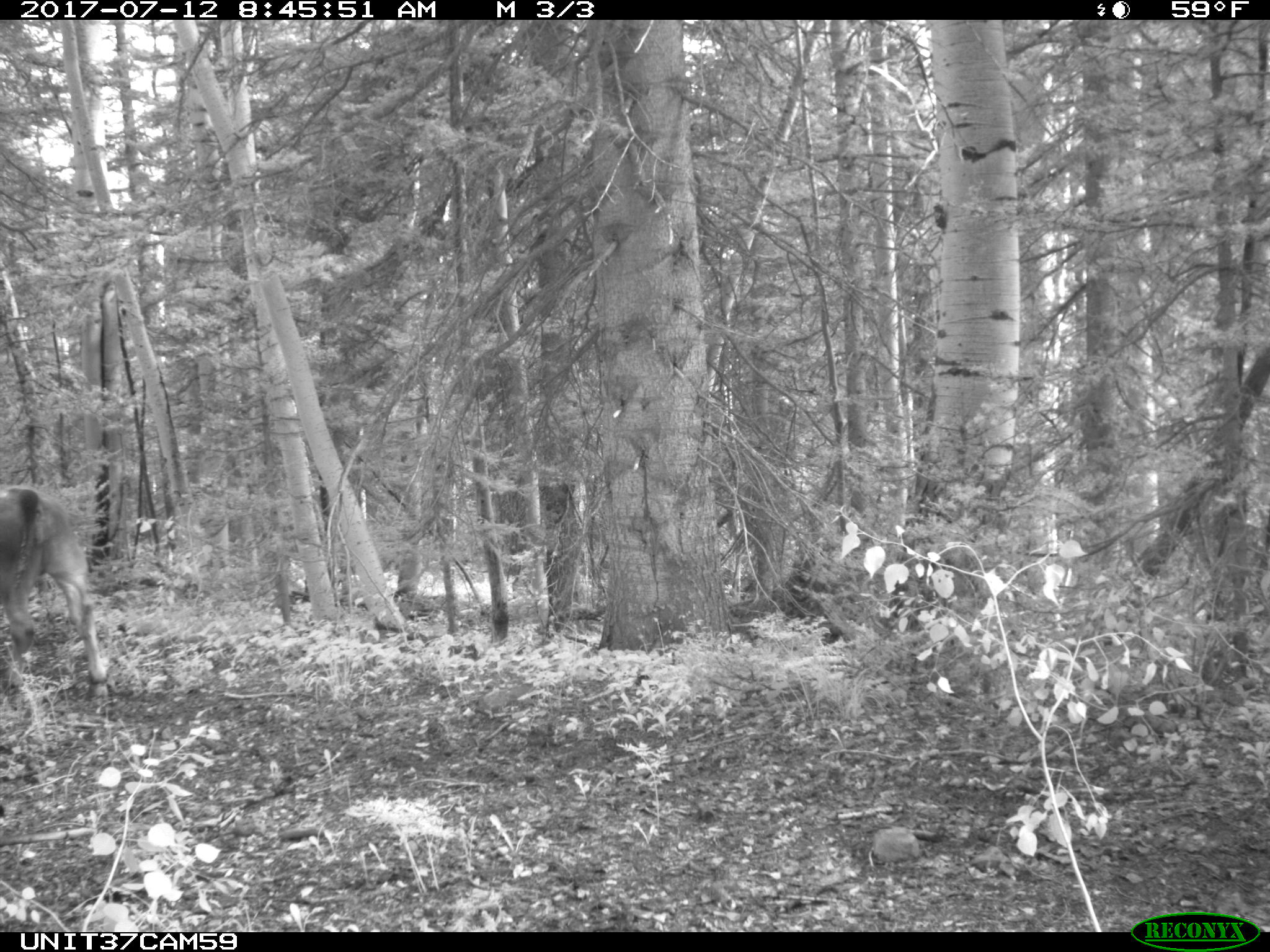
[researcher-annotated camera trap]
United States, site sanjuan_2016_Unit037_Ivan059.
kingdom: Animalia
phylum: Chordata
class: Mammalia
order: Artiodactyla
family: Bovidae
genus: Bos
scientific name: Bos taurus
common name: domestic cow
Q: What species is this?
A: Bos taurus (domestic cow).